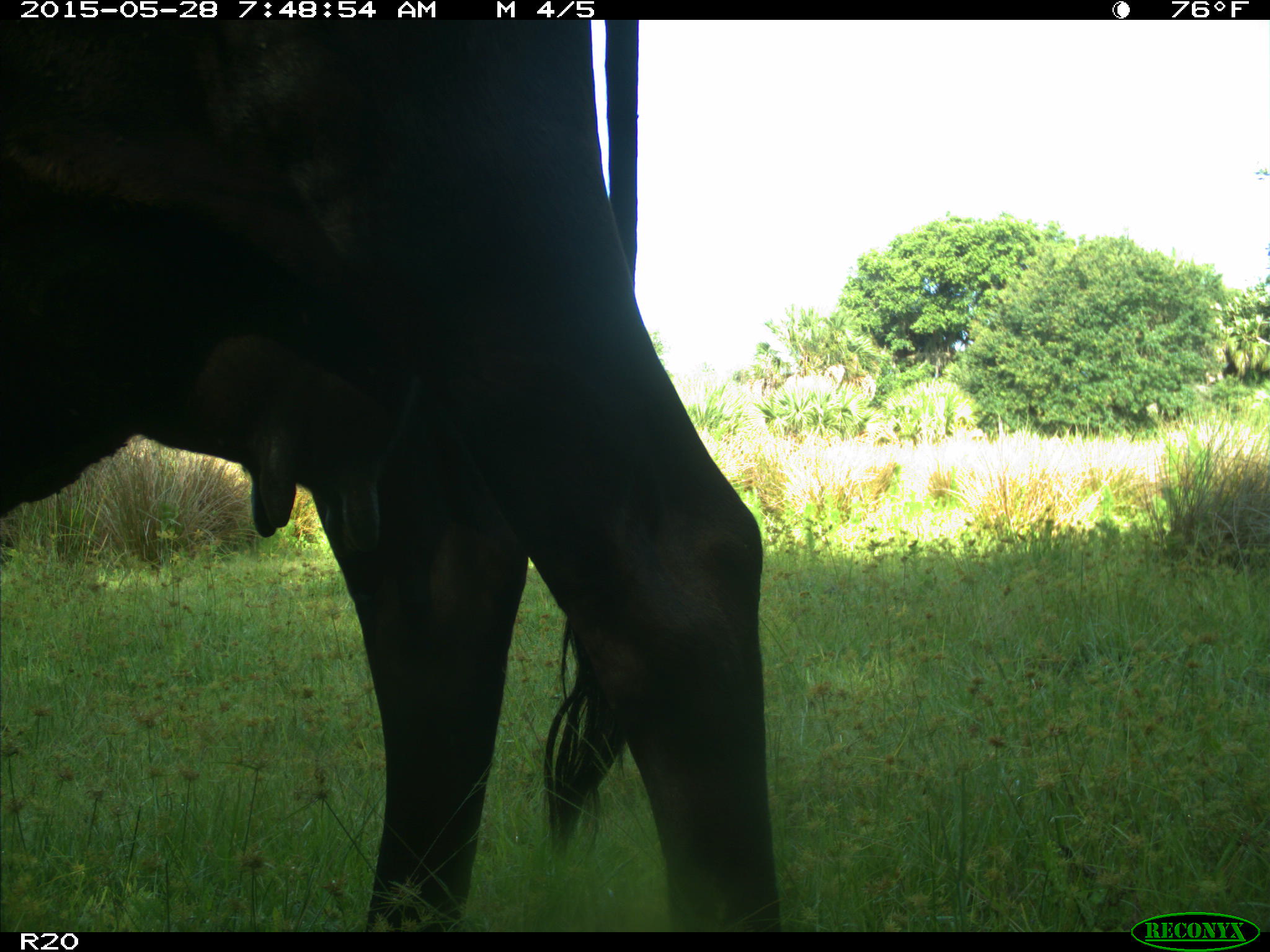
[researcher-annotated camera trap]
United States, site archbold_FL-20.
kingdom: Animalia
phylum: Chordata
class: Mammalia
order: Artiodactyla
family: Bovidae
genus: Bos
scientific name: Bos taurus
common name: domestic cow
Bos taurus (domestic cow).